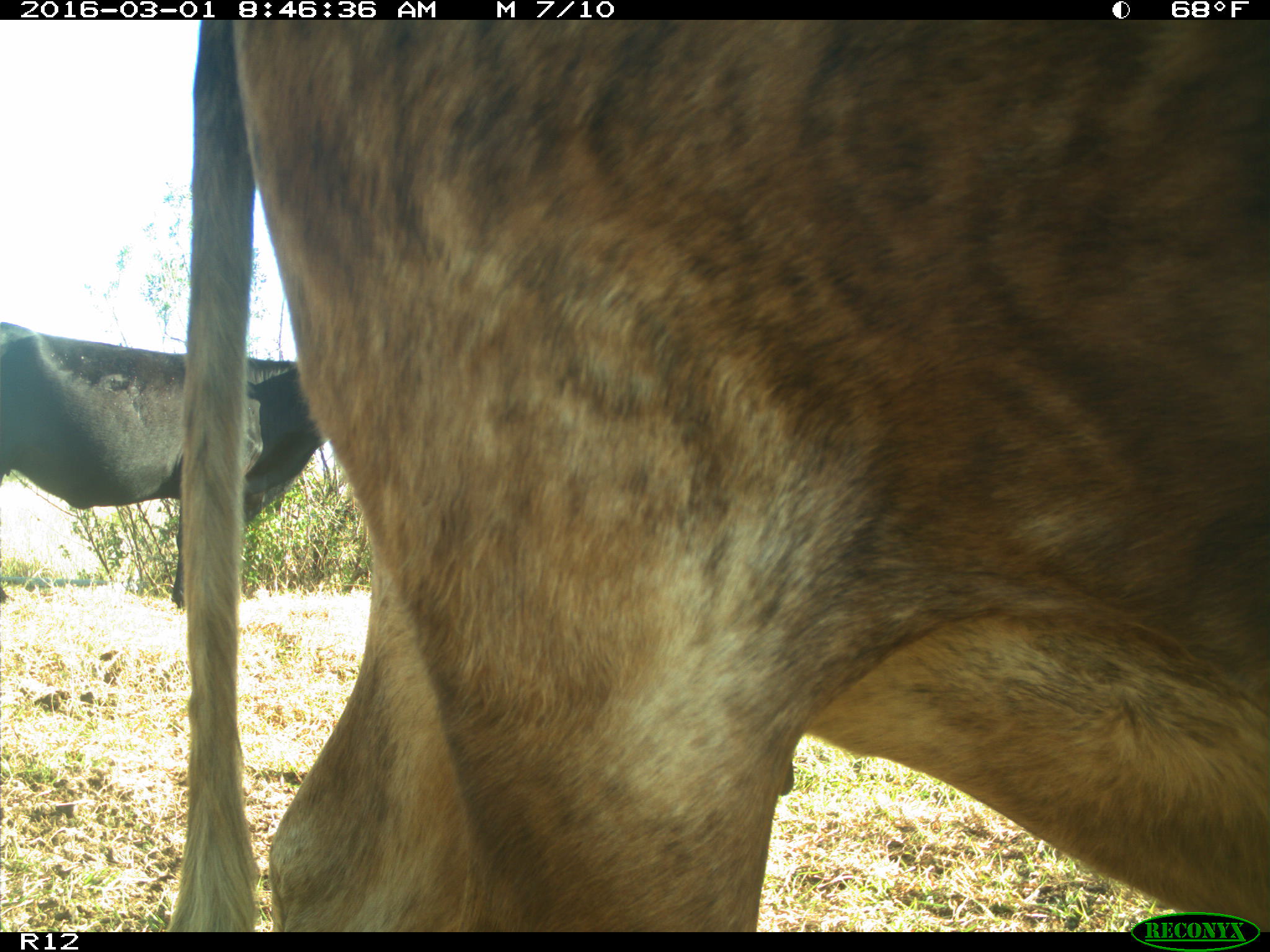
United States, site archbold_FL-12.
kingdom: Animalia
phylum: Chordata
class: Mammalia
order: Artiodactyla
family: Bovidae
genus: Bos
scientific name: Bos taurus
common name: domestic cow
Bos taurus (domestic cow).